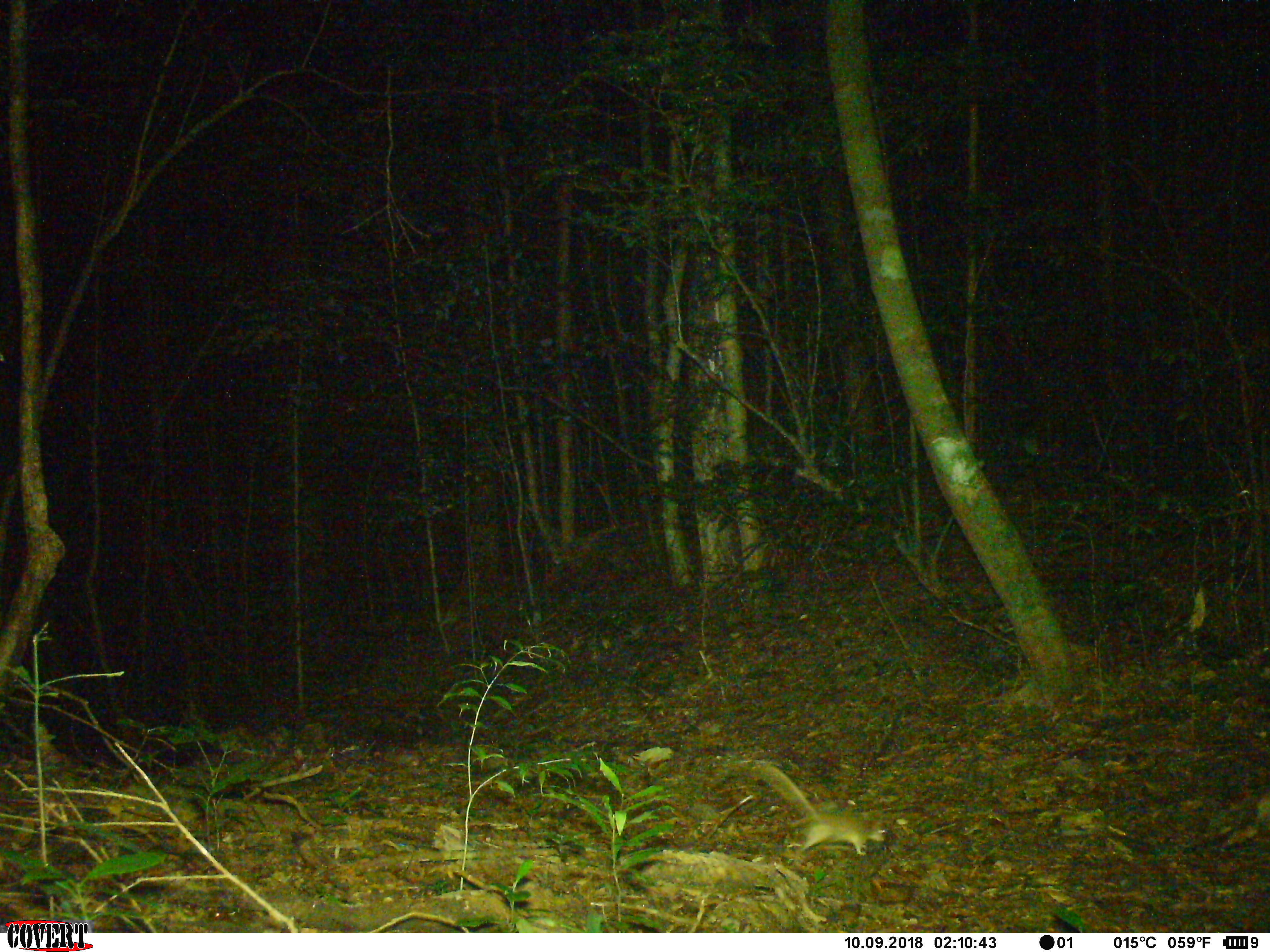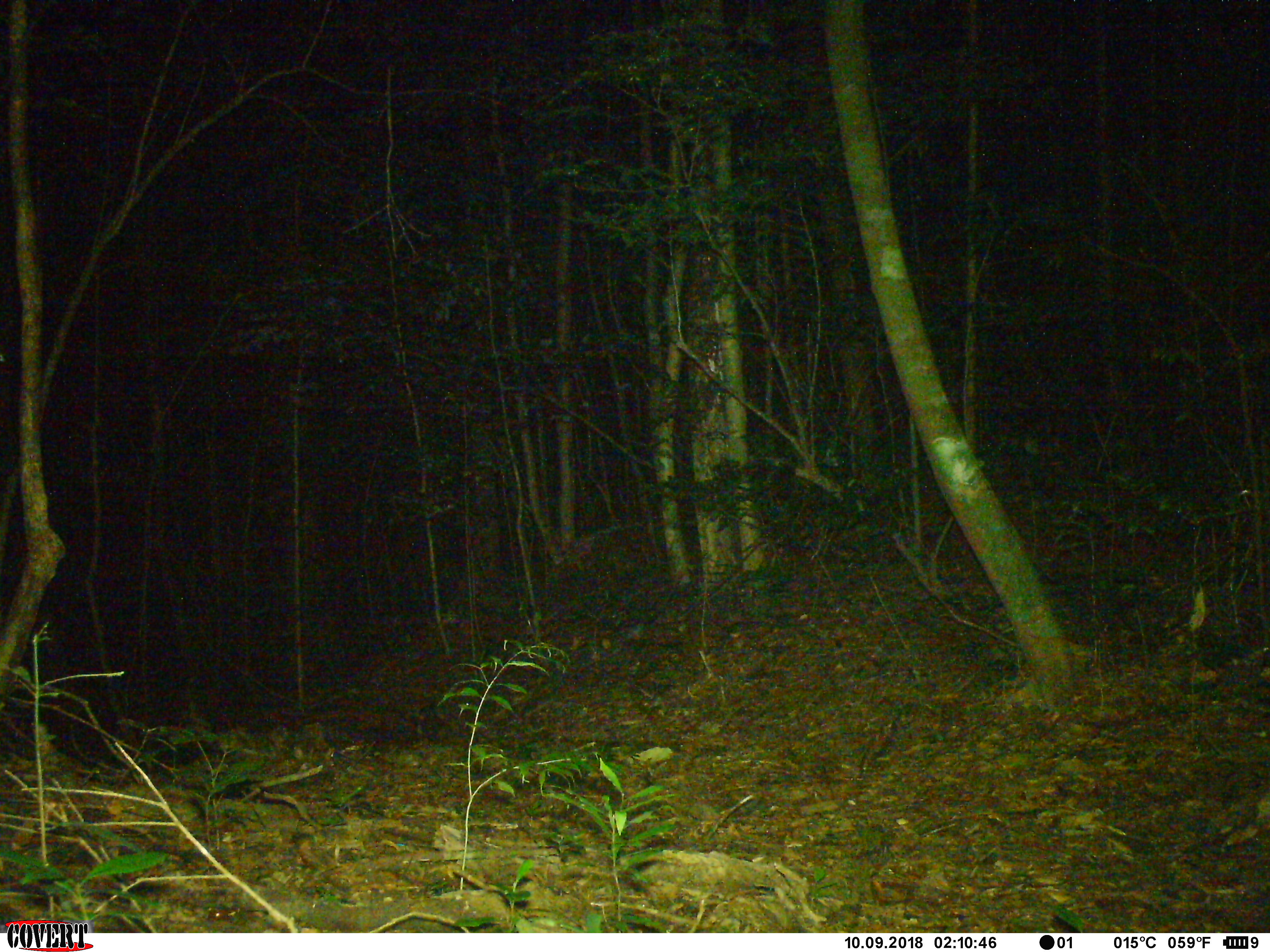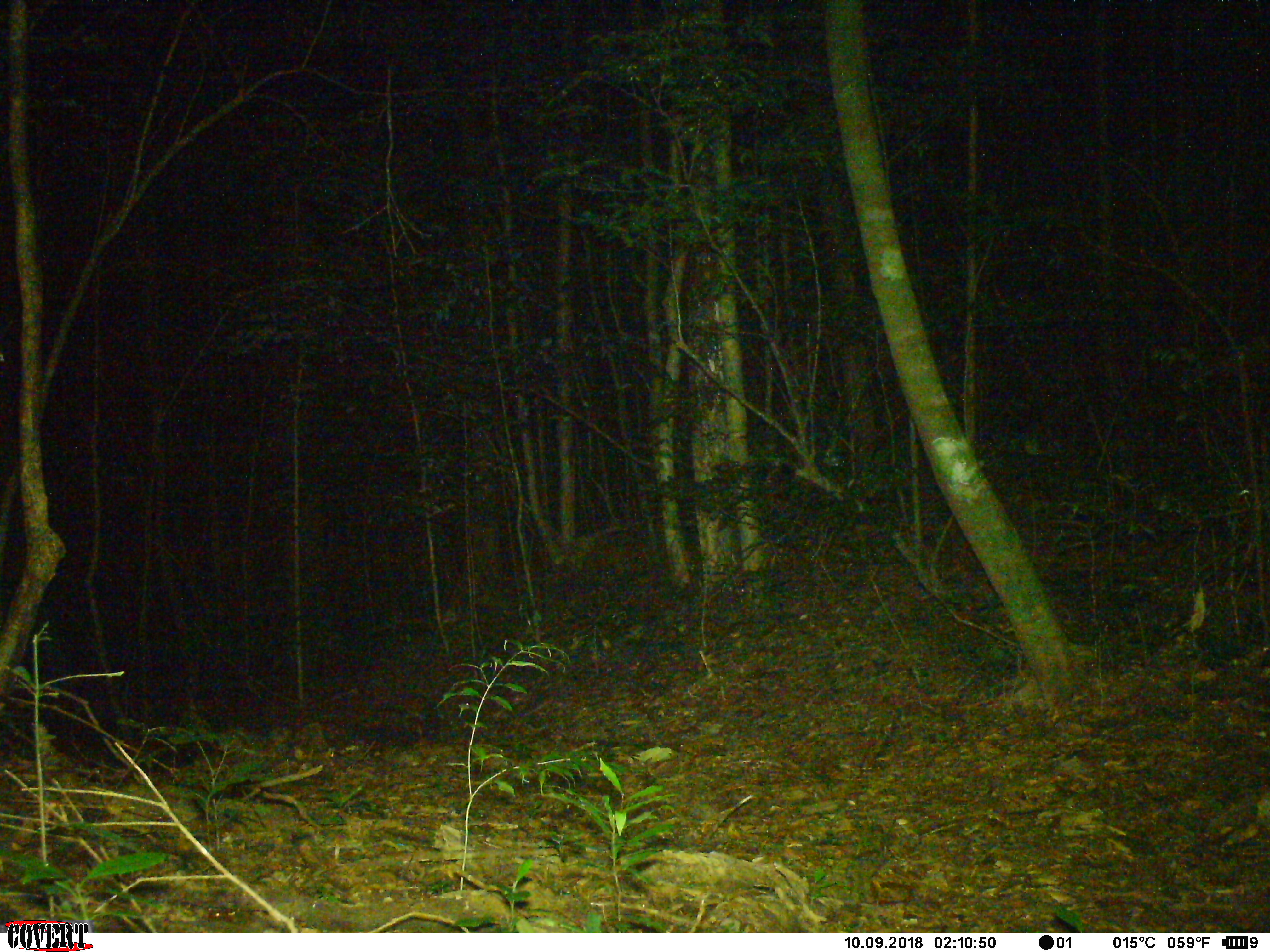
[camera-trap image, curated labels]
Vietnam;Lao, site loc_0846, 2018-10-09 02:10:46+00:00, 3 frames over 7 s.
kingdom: Animalia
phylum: Chordata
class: Mammalia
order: Rodentia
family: Muridae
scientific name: Muridae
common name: old-world mice and rats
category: unidentified murid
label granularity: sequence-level